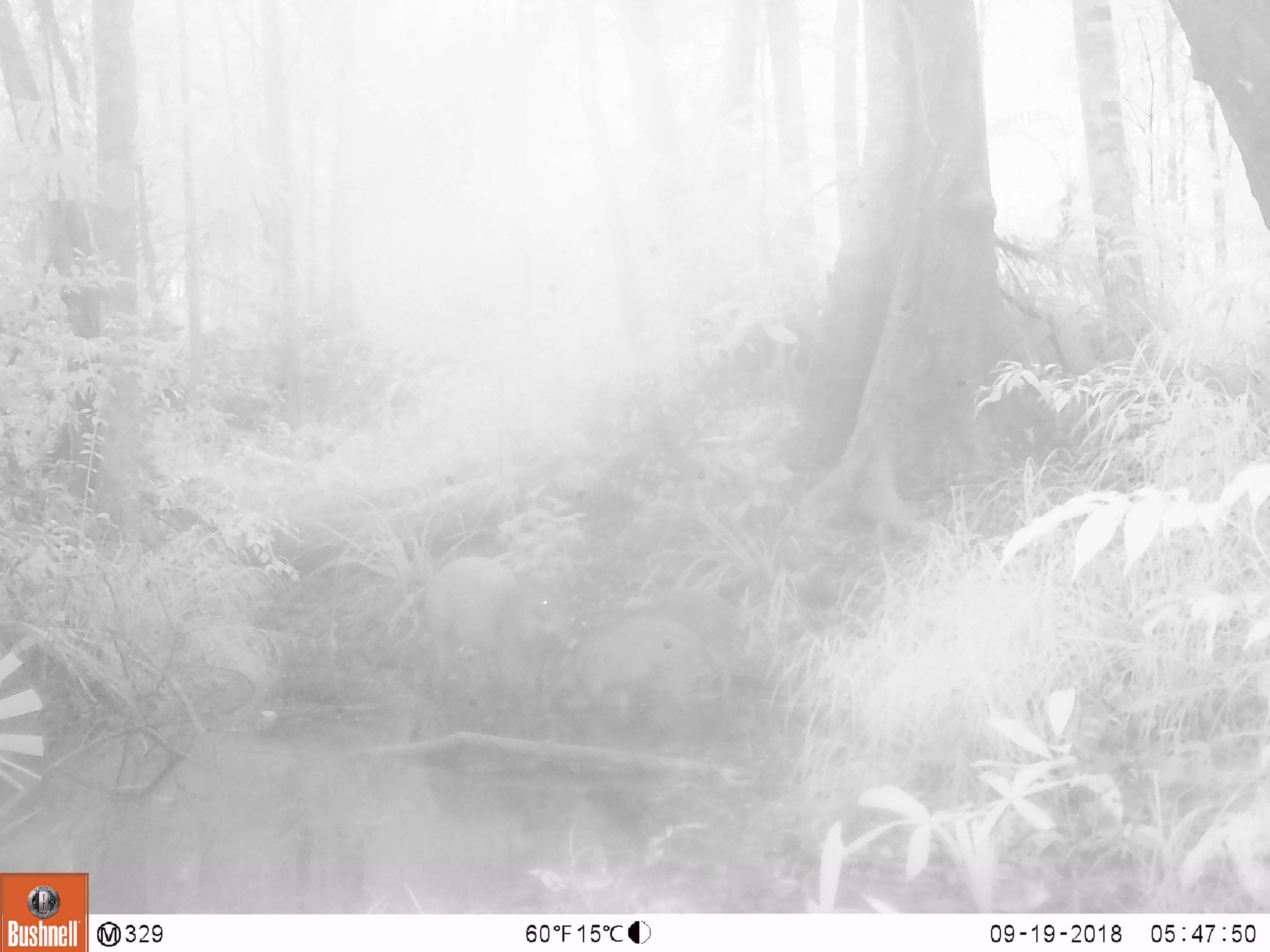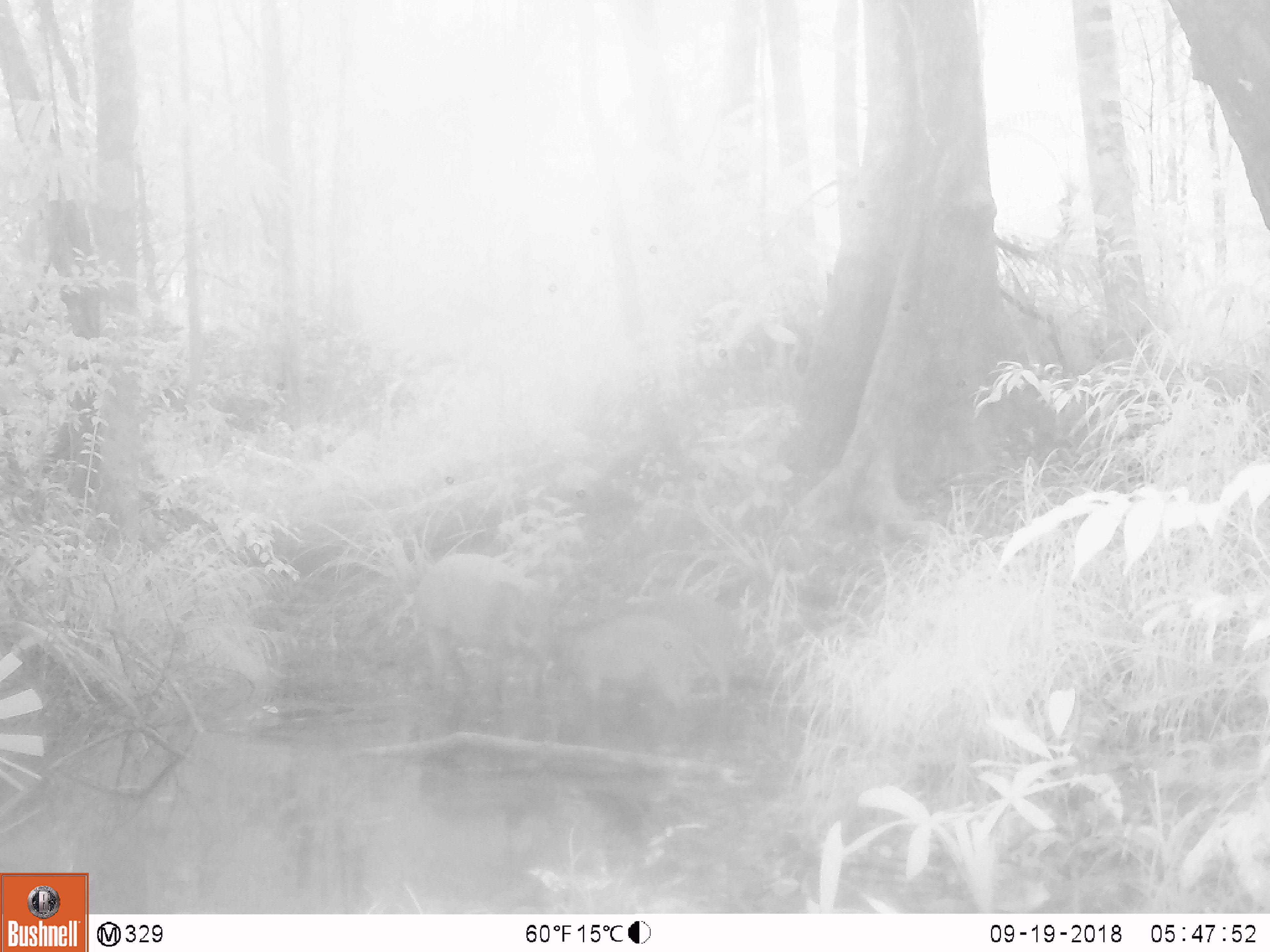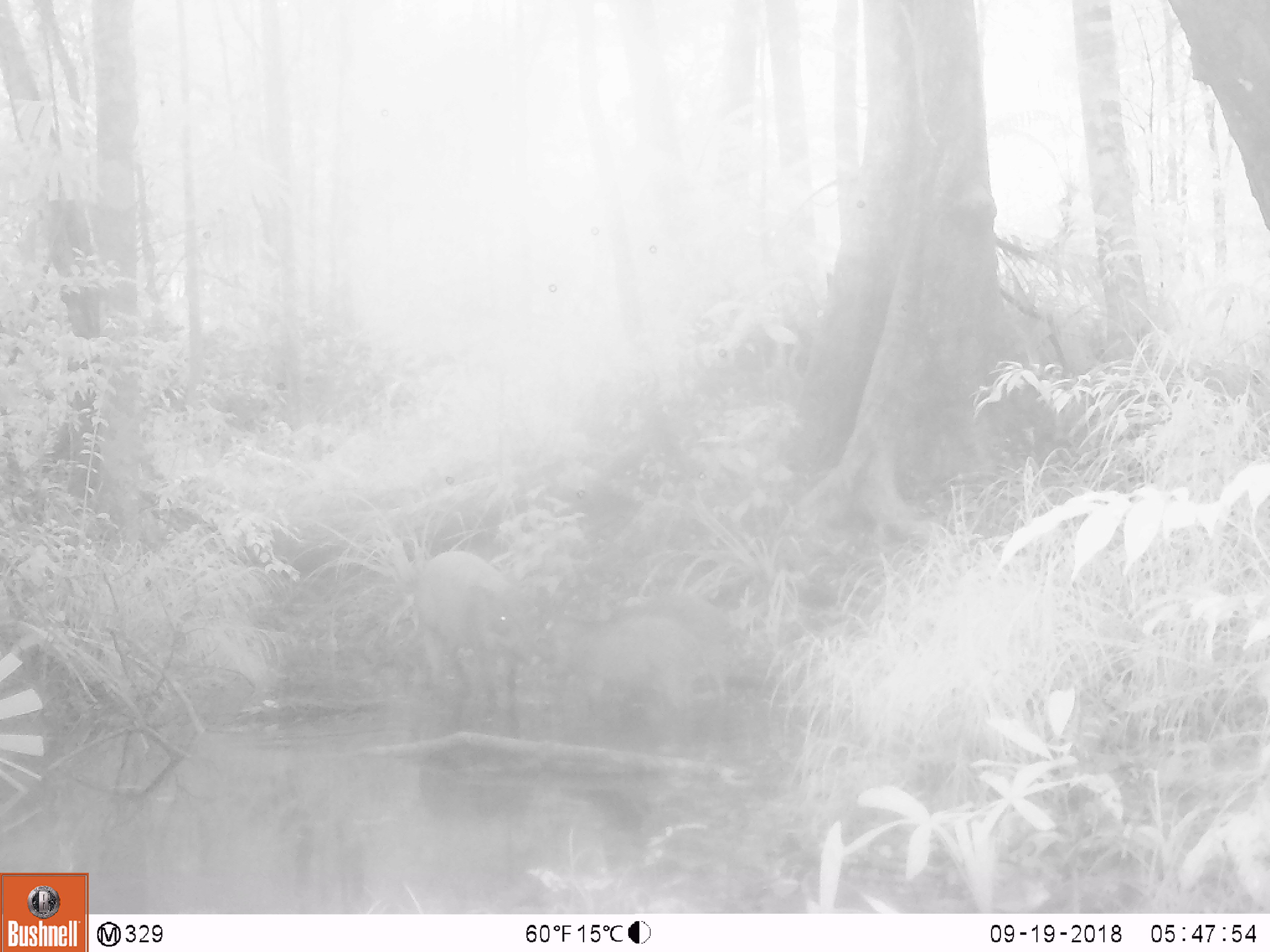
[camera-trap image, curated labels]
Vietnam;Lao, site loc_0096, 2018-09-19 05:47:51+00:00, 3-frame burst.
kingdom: Animalia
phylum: Chordata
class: Mammalia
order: Artiodactyla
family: Suidae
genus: Sus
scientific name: Sus scrofa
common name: eurasian wild pig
Eurasian wild pig (Sus scrofa). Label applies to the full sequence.